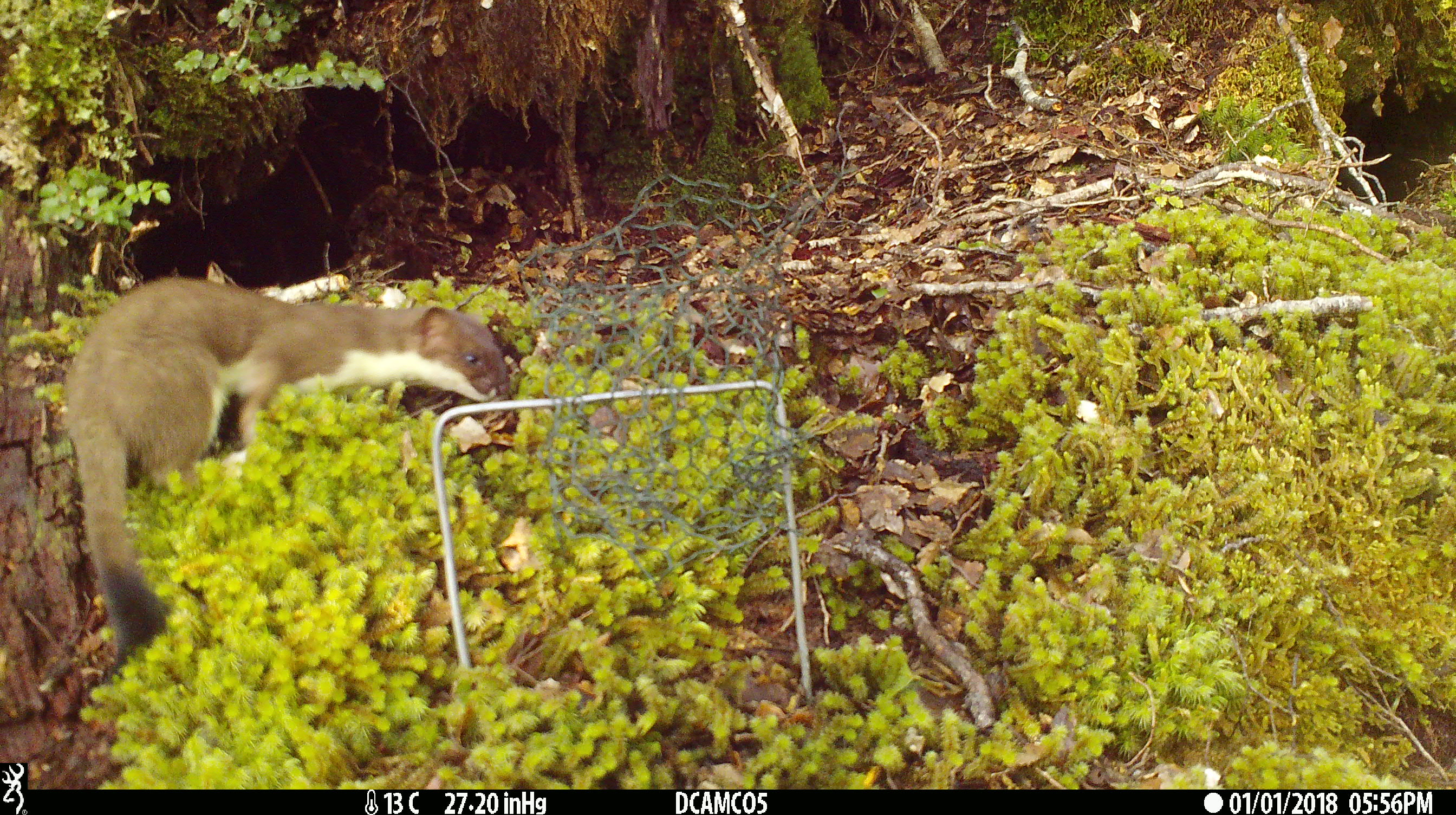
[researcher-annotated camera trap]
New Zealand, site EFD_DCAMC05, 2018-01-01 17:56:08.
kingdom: Animalia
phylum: Chordata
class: Mammalia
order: Carnivora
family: Mustelidae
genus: Mustela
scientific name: Mustela erminea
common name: stoat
Stoat (Mustela erminea).